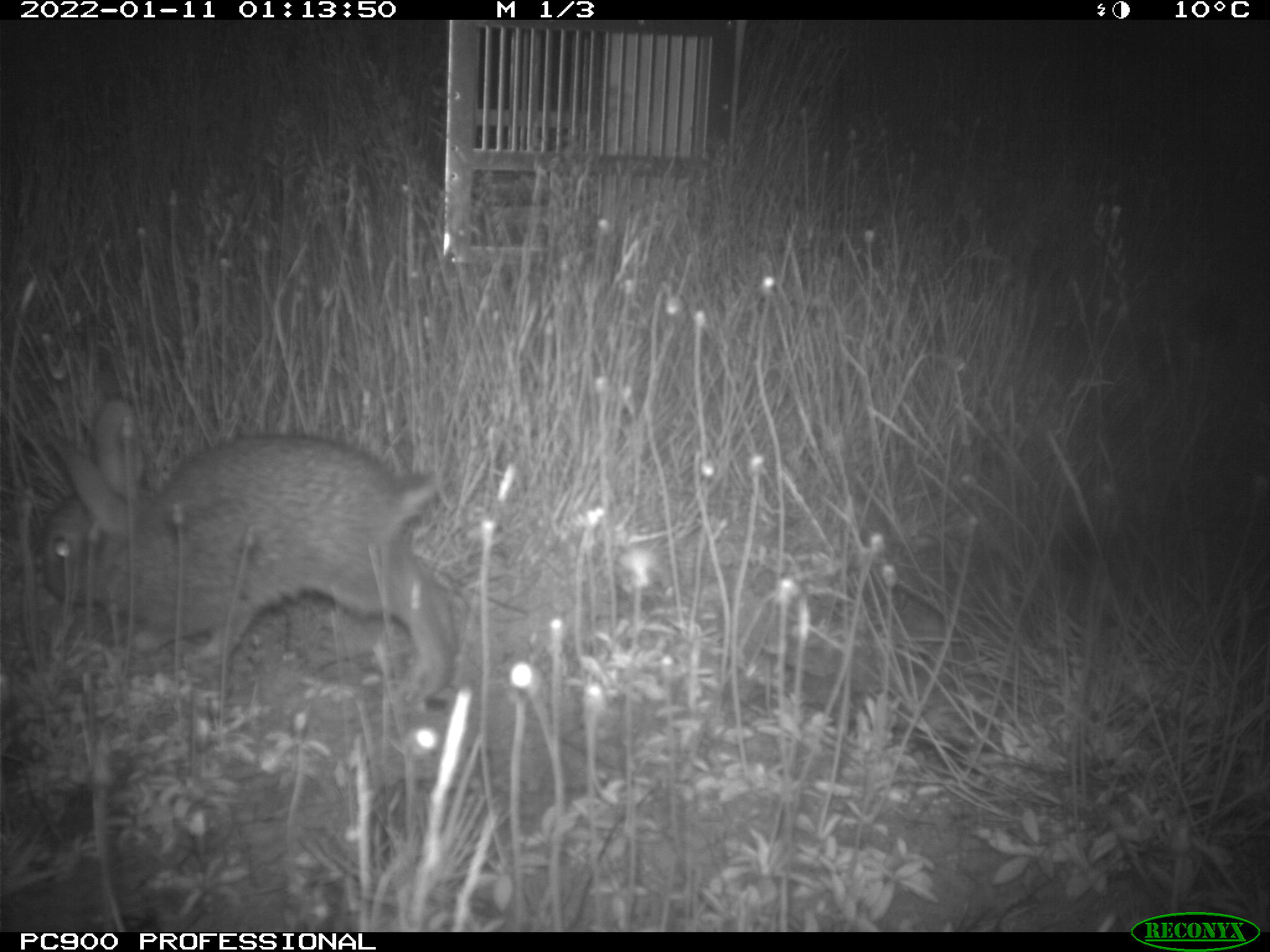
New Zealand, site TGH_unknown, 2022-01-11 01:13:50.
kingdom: Animalia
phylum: Chordata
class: Mammalia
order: Lagomorpha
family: Leporidae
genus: Oryctolagus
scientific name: Oryctolagus cuniculus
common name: european rabbit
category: rabbit